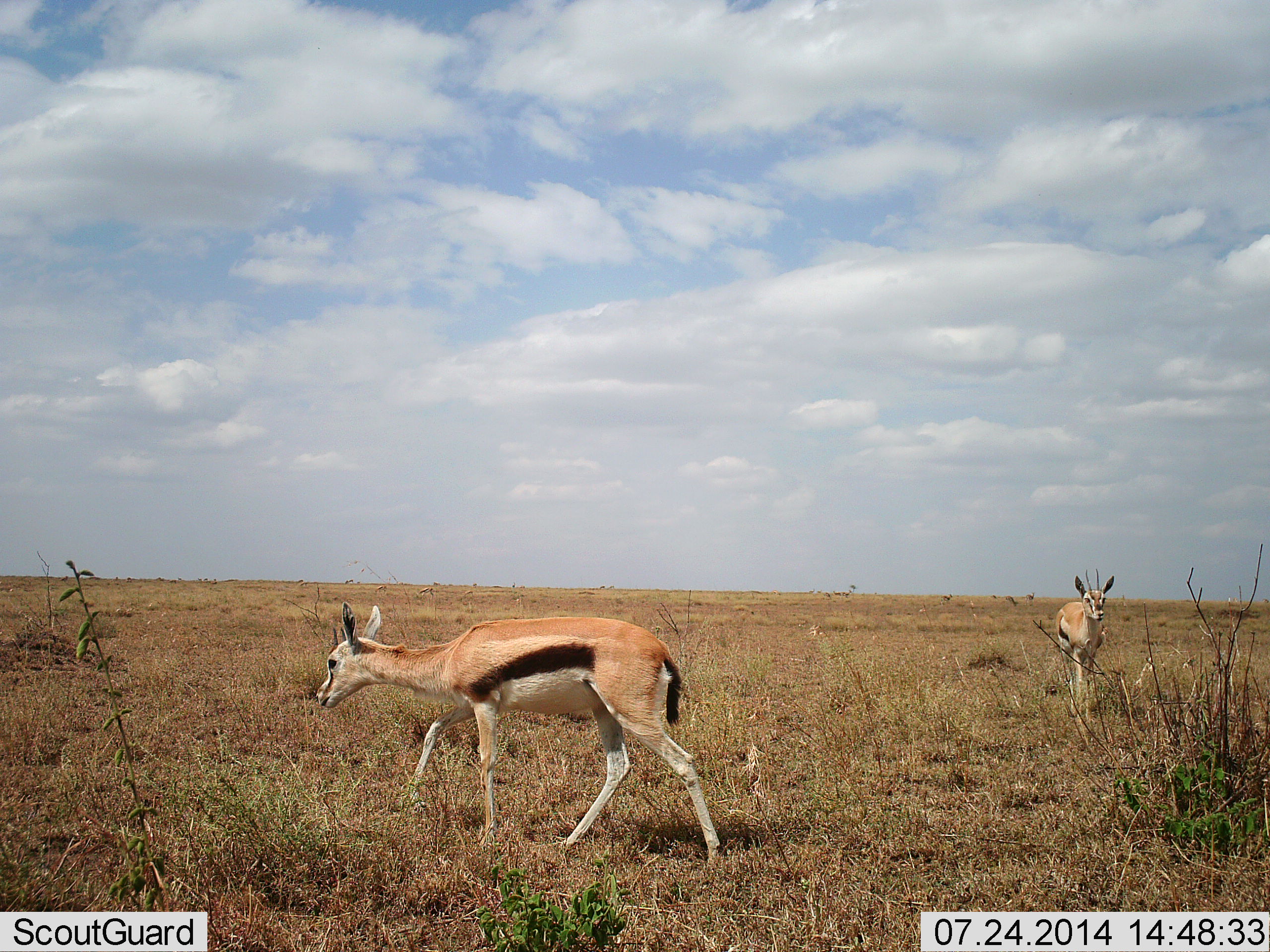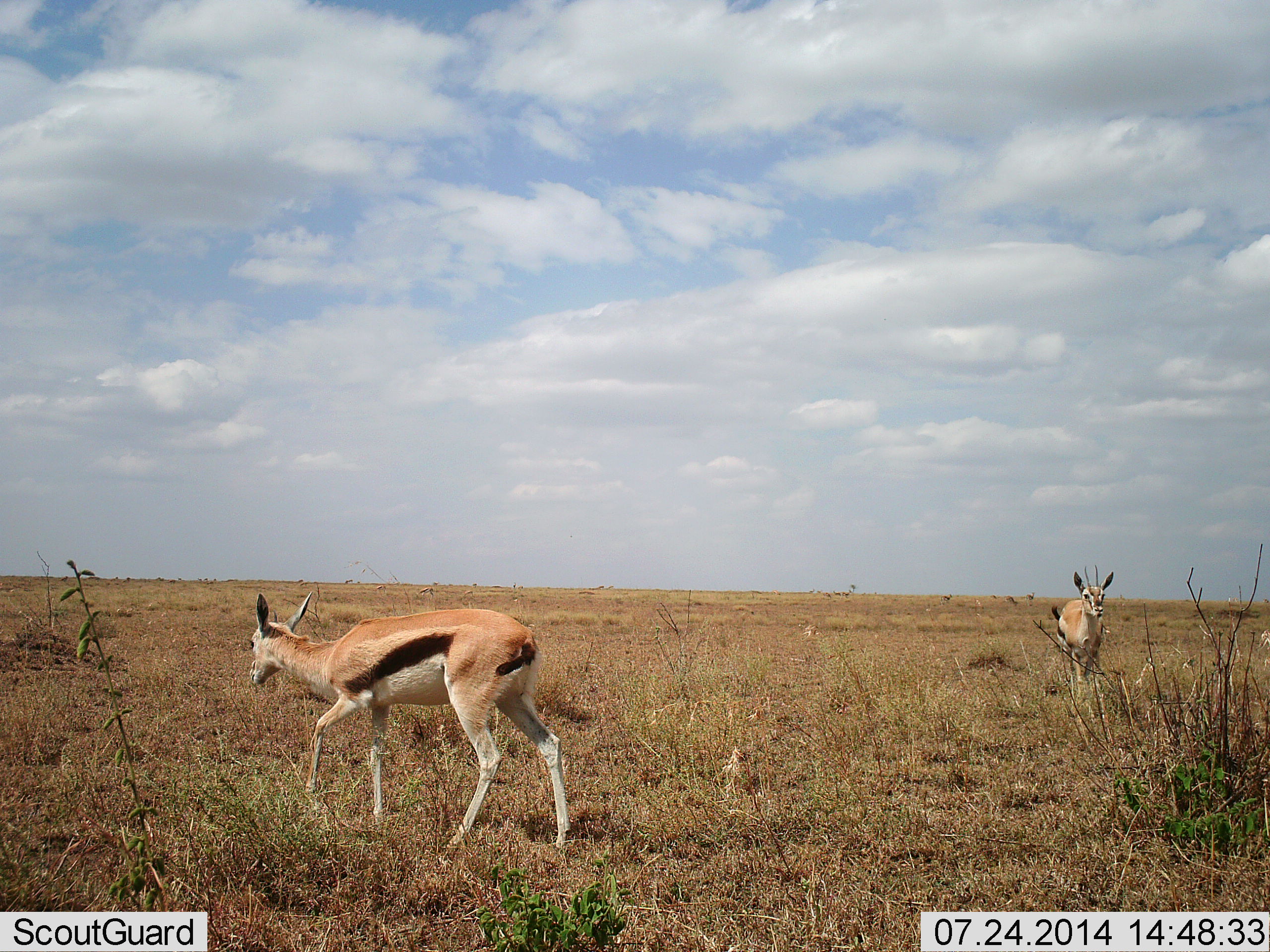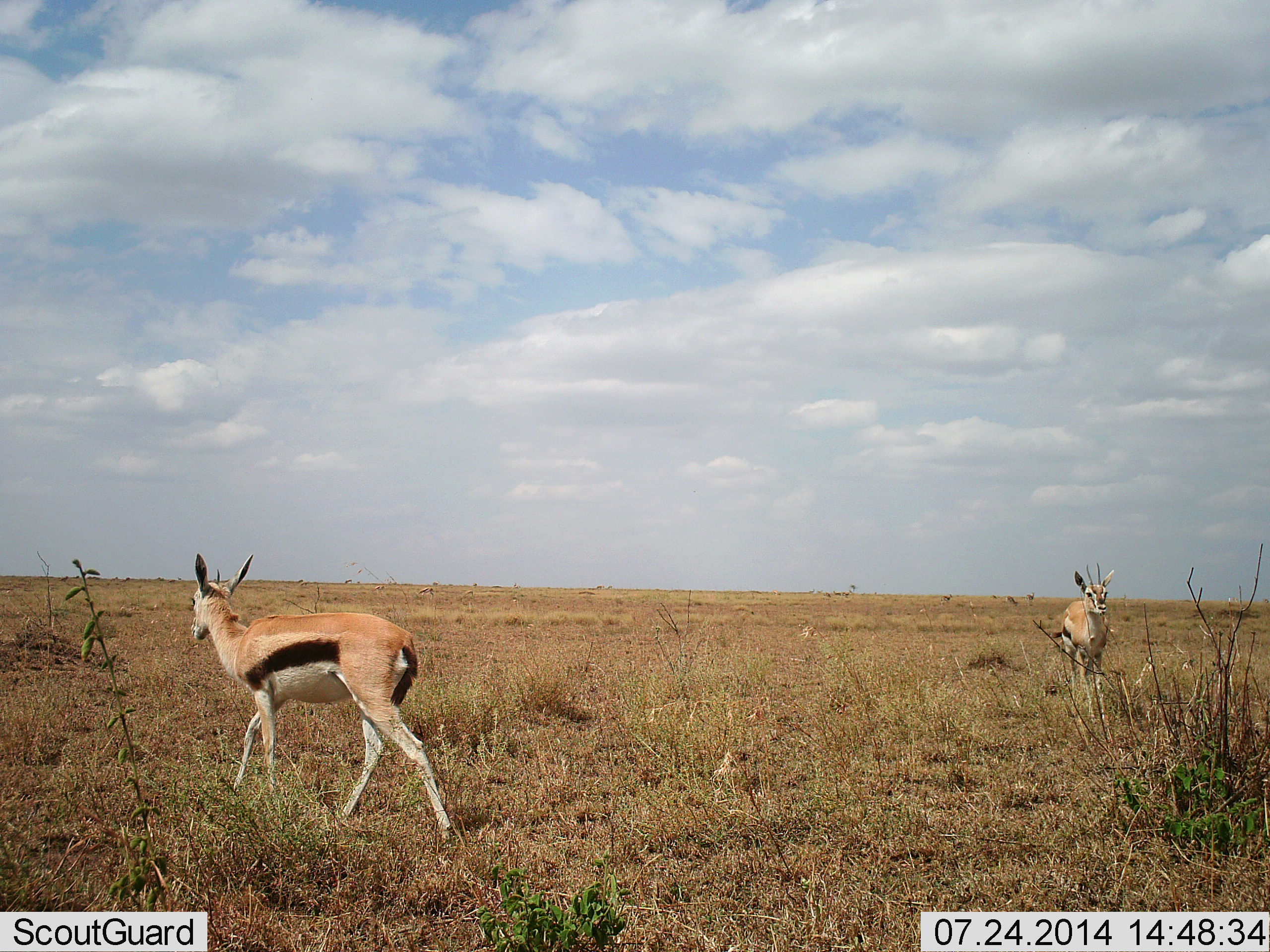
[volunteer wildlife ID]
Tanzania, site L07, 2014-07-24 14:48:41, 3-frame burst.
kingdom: Animalia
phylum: Chordata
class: Mammalia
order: Artiodactyla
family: Bovidae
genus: Eudorcas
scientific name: Eudorcas thomsonii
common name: thomson's gazelle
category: gazellethomsons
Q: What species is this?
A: Gazellethomsons (thomson's gazelle) (Eudorcas thomsonii).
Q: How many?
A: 2.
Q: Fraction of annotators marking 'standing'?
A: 30%.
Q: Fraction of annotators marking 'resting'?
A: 0%.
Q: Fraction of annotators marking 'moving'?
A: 100%.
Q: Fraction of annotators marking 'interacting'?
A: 0%.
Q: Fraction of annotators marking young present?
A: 0%.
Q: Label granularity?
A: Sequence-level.